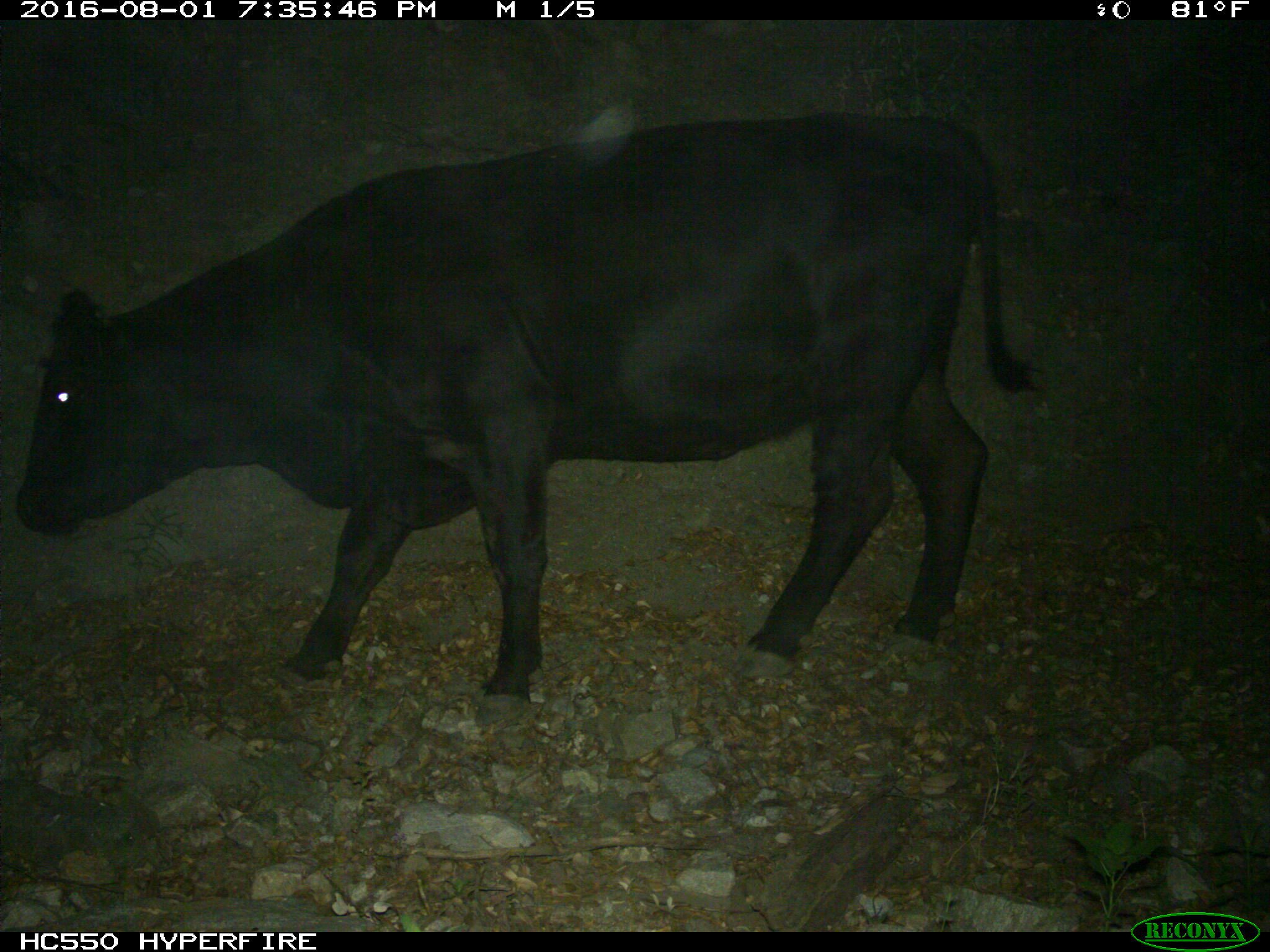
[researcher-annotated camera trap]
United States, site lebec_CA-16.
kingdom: Animalia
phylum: Chordata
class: Mammalia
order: Artiodactyla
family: Bovidae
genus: Bos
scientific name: Bos taurus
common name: domestic cow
Bos taurus (domestic cow).